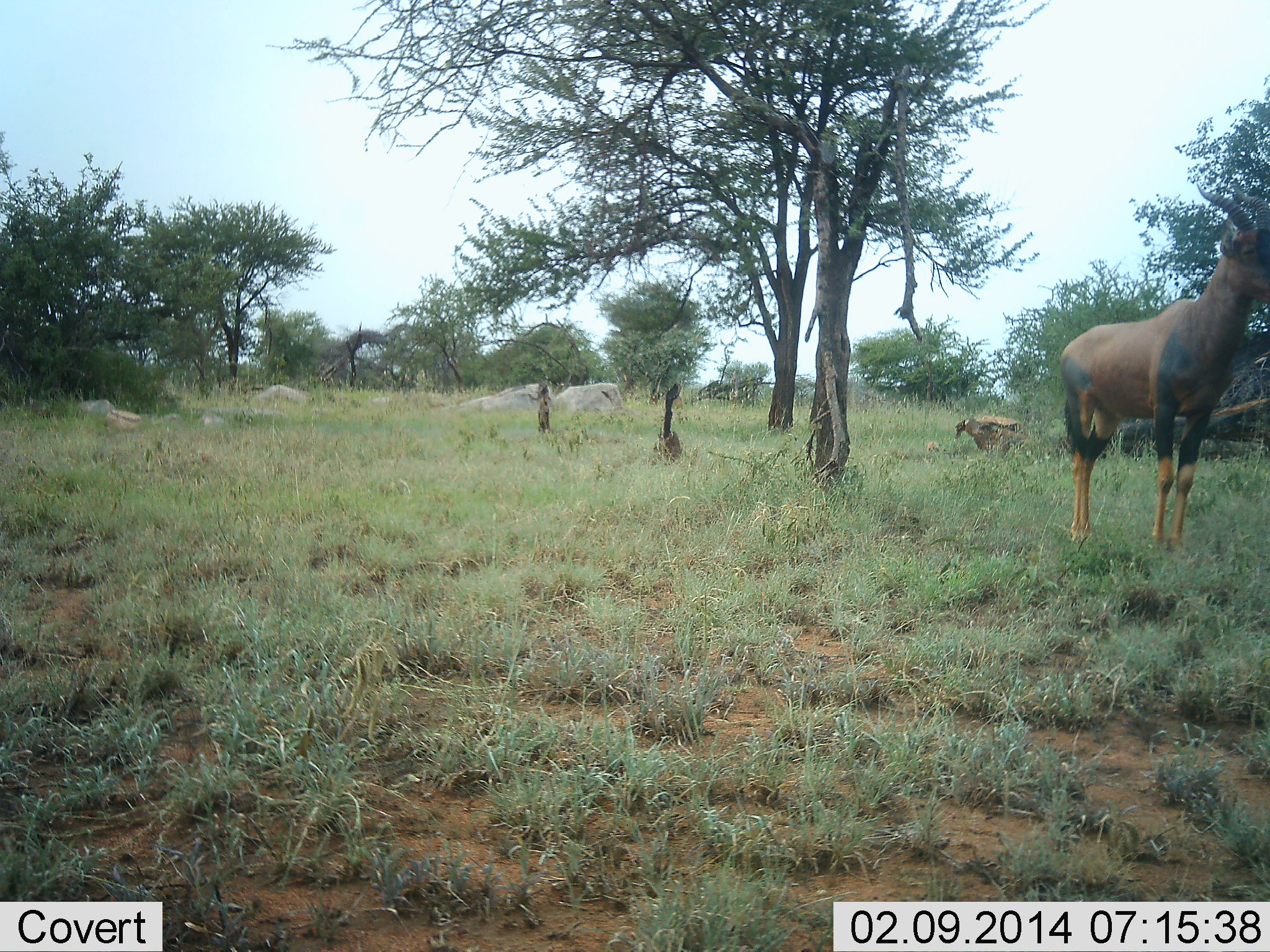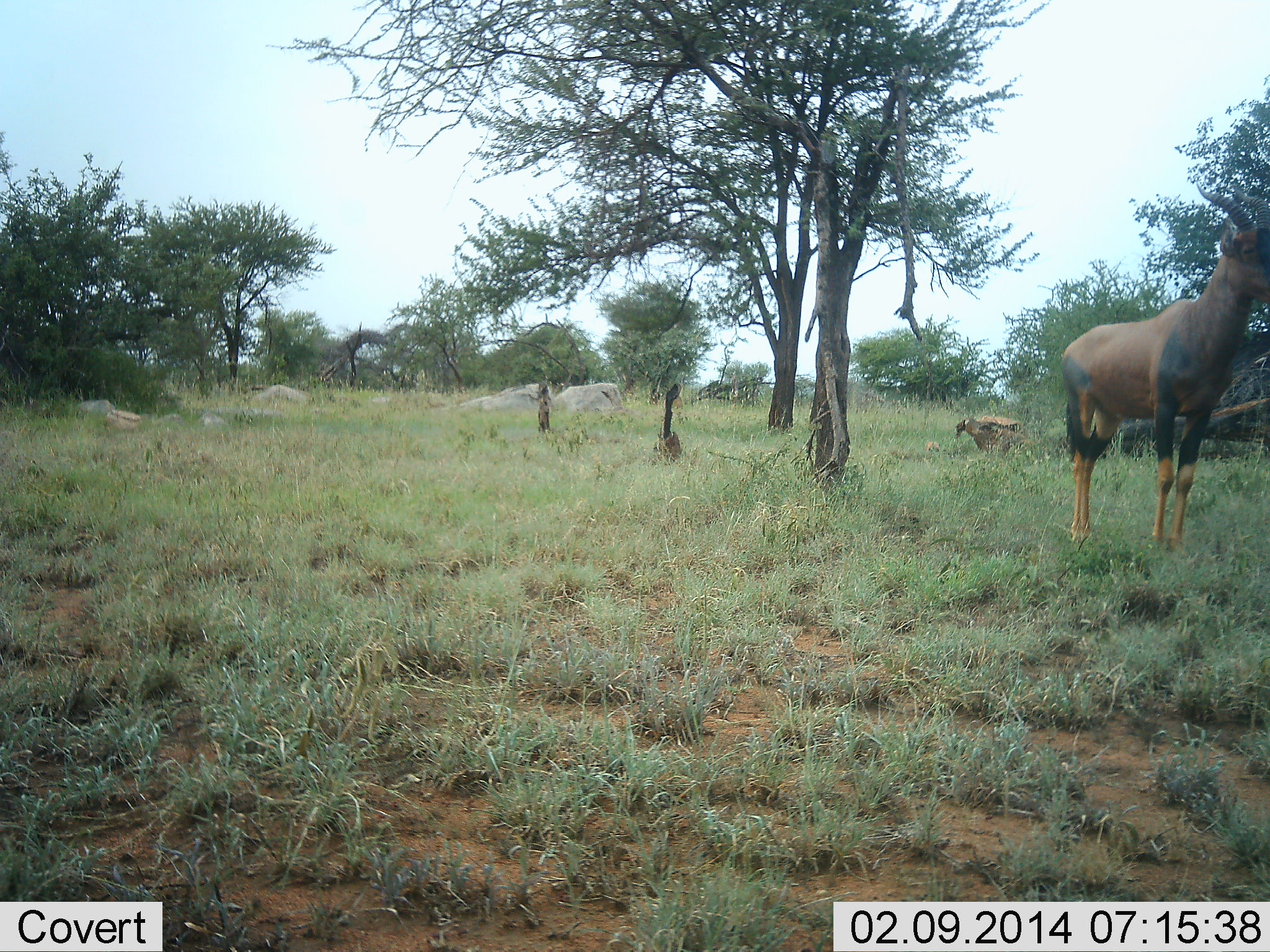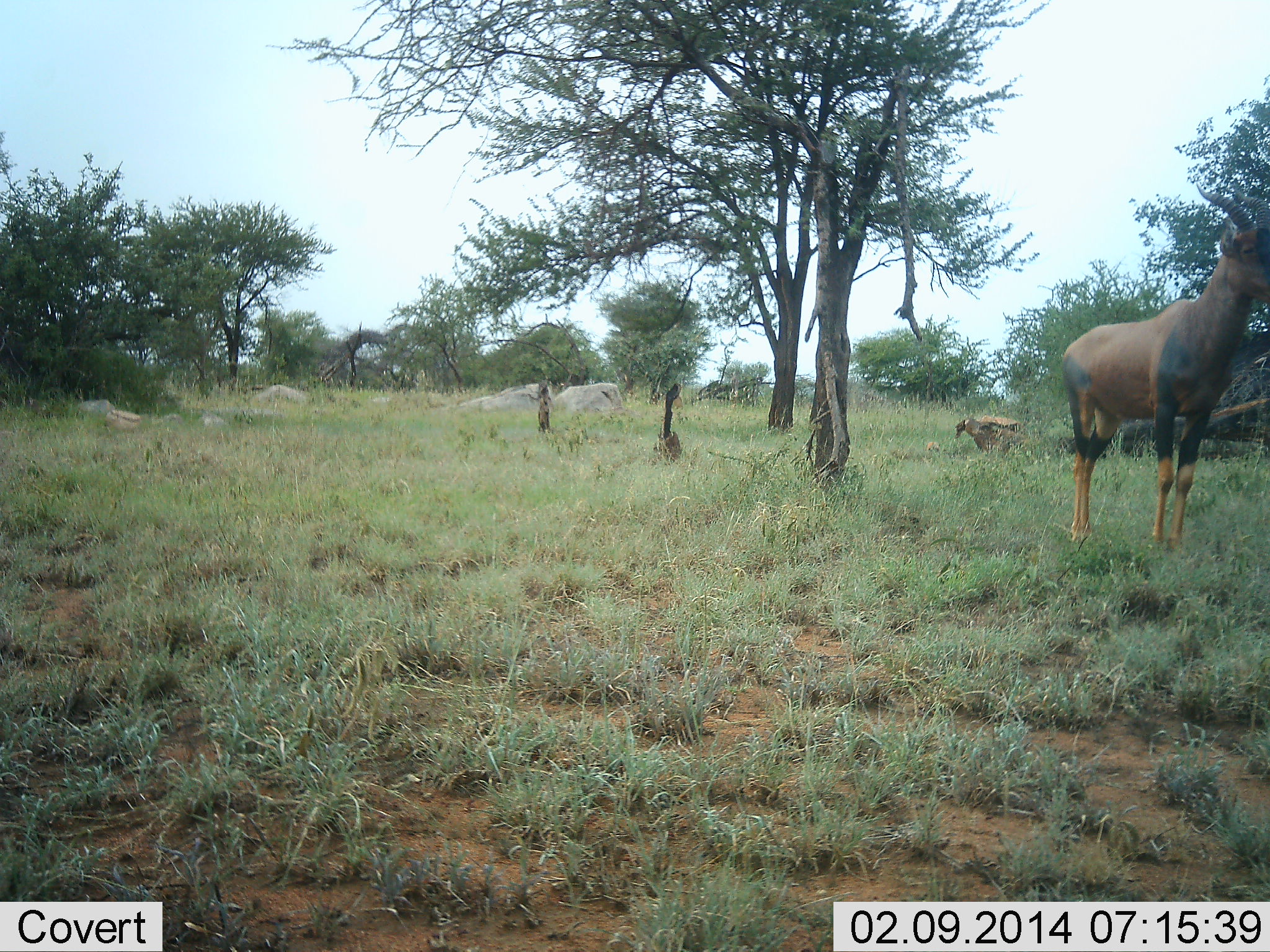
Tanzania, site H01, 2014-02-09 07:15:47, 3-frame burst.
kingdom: Animalia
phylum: Chordata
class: Mammalia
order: Artiodactyla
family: Bovidae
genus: Damaliscus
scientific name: Damaliscus lunatus jimela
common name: topi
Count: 1.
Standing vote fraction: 100%.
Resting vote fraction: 9%.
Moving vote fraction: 0%.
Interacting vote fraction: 0%.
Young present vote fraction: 0%.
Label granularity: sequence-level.